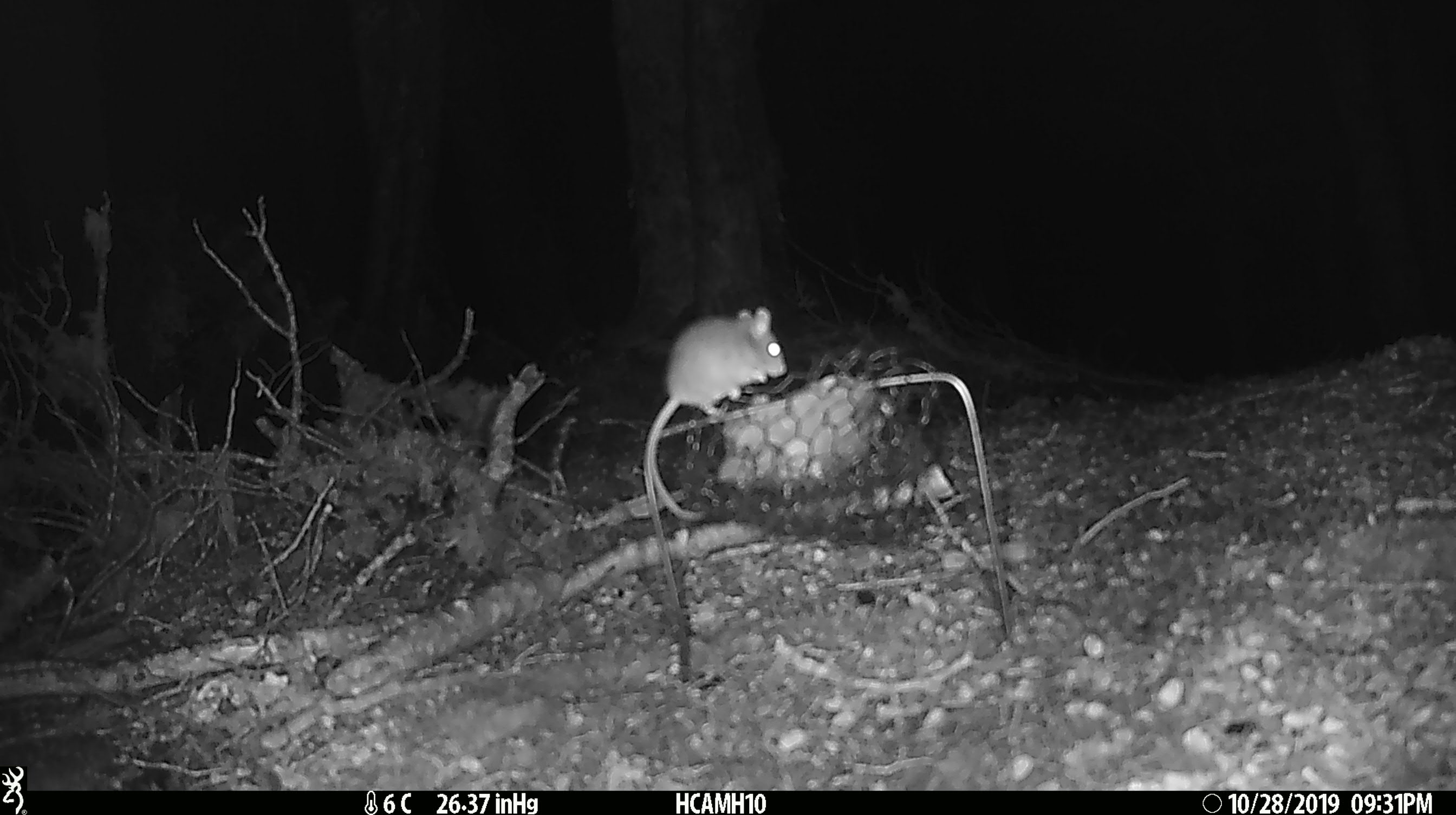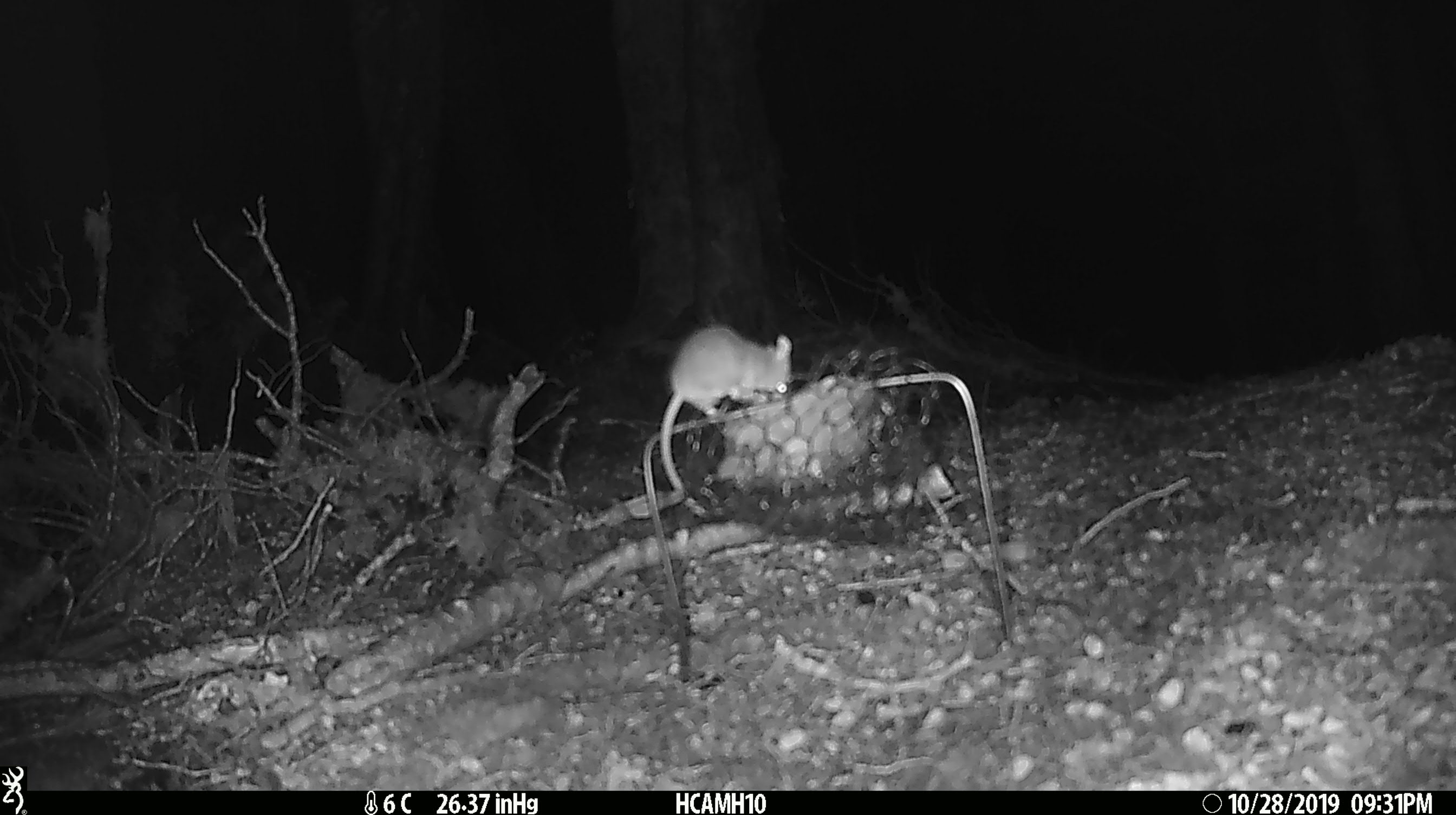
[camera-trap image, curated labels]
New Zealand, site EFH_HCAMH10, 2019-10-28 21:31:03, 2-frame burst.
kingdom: Animalia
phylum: Chordata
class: Mammalia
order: Rodentia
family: Muridae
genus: Mus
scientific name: Mus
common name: mouse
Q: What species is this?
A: Mouse (Mus).